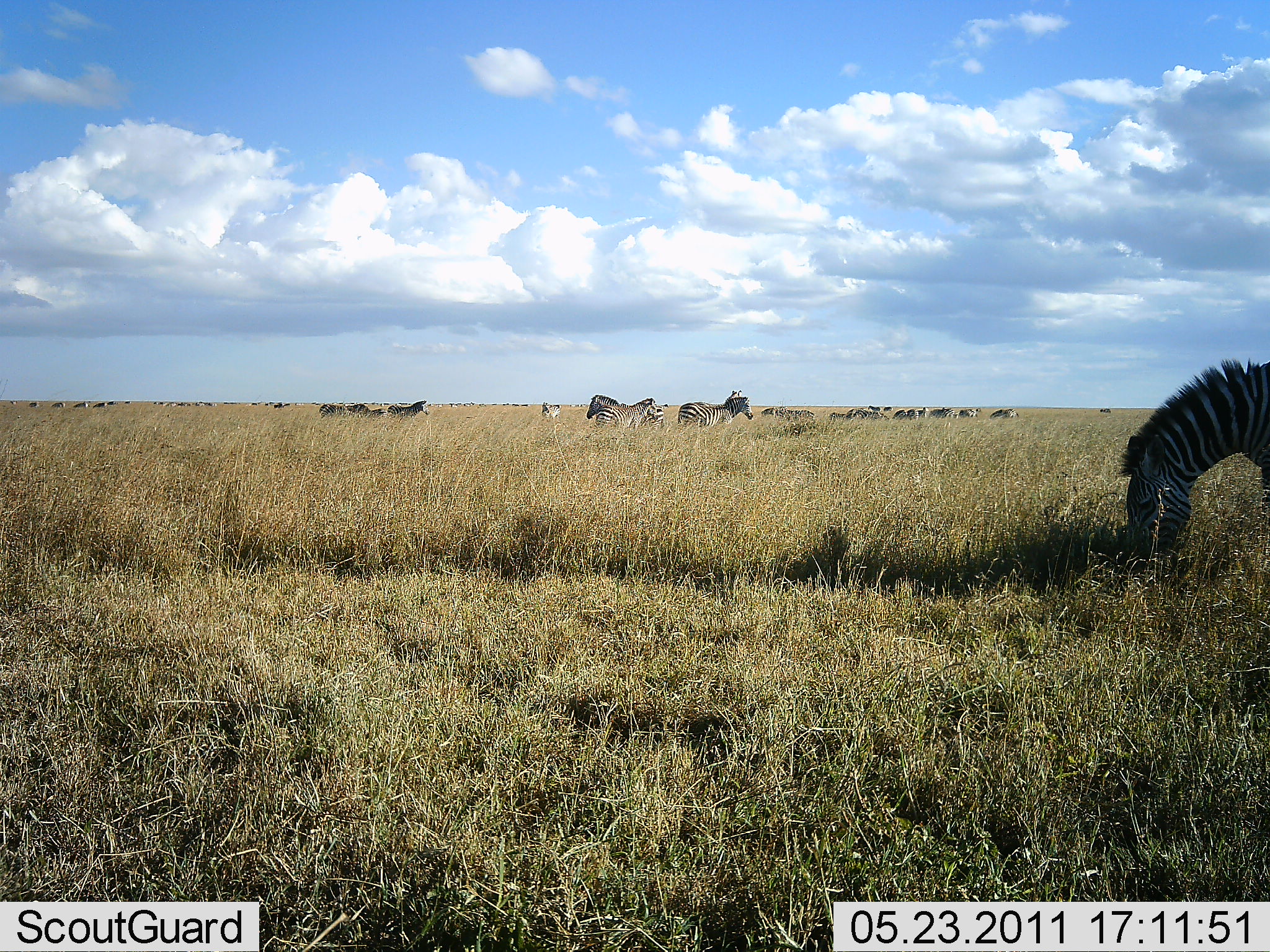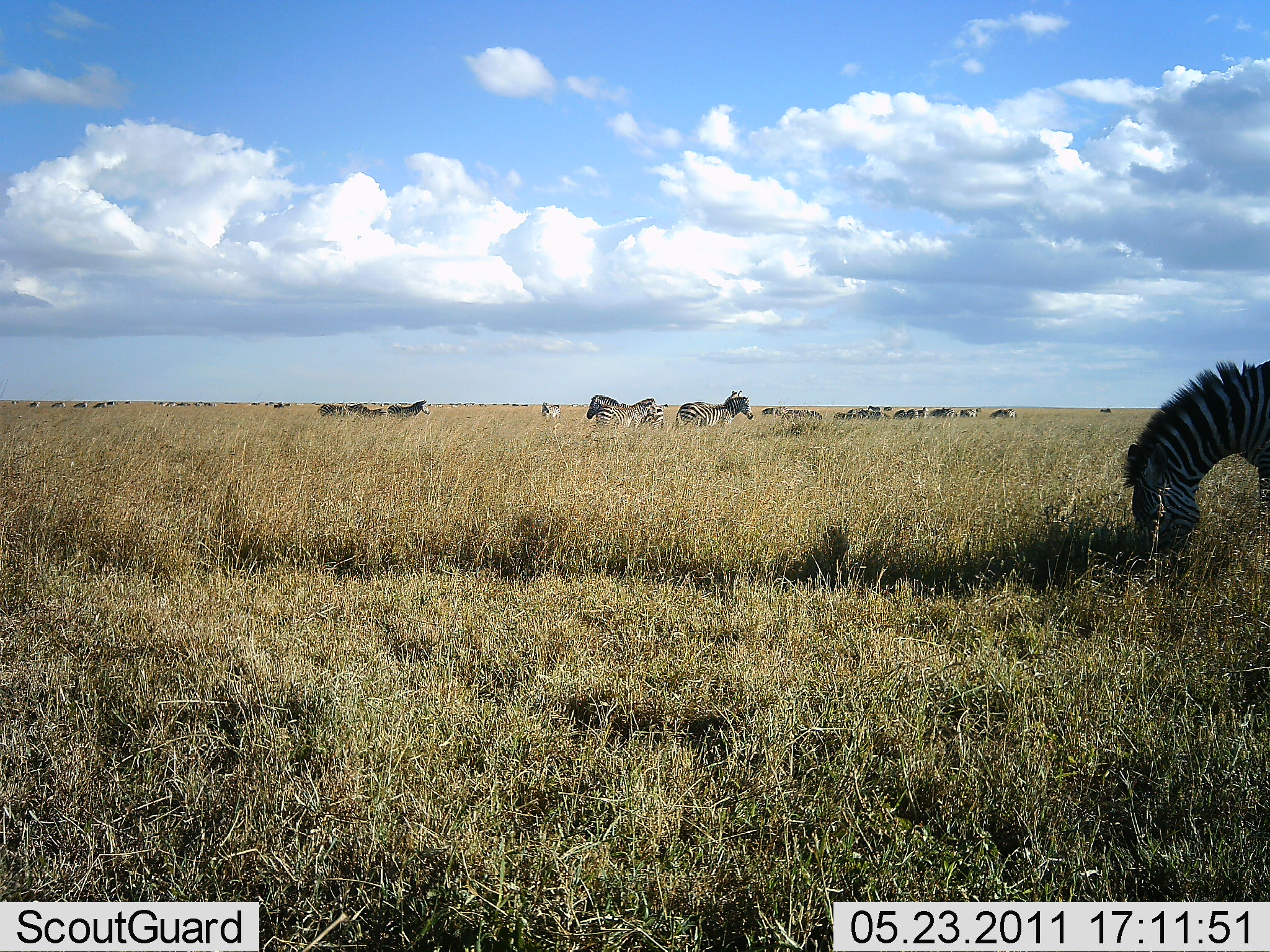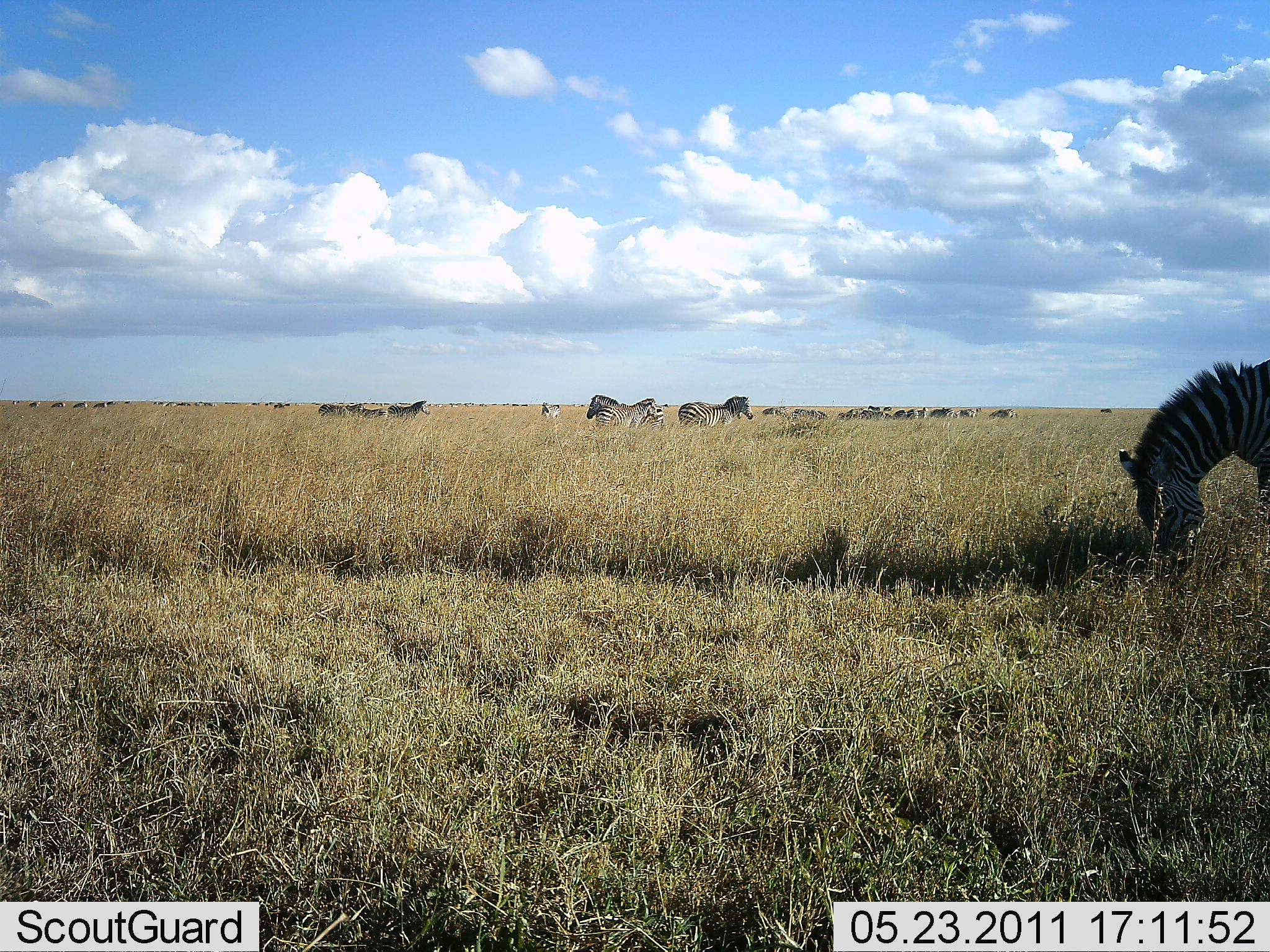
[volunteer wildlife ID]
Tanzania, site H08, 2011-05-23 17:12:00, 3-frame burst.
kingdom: Animalia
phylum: Chordata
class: Mammalia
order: Perissodactyla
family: Equidae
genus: Equus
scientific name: Equus quagga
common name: plains zebra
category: zebra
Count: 11-50.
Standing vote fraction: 64%.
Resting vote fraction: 9%.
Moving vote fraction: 9%.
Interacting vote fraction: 9%.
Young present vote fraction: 18%.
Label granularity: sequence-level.